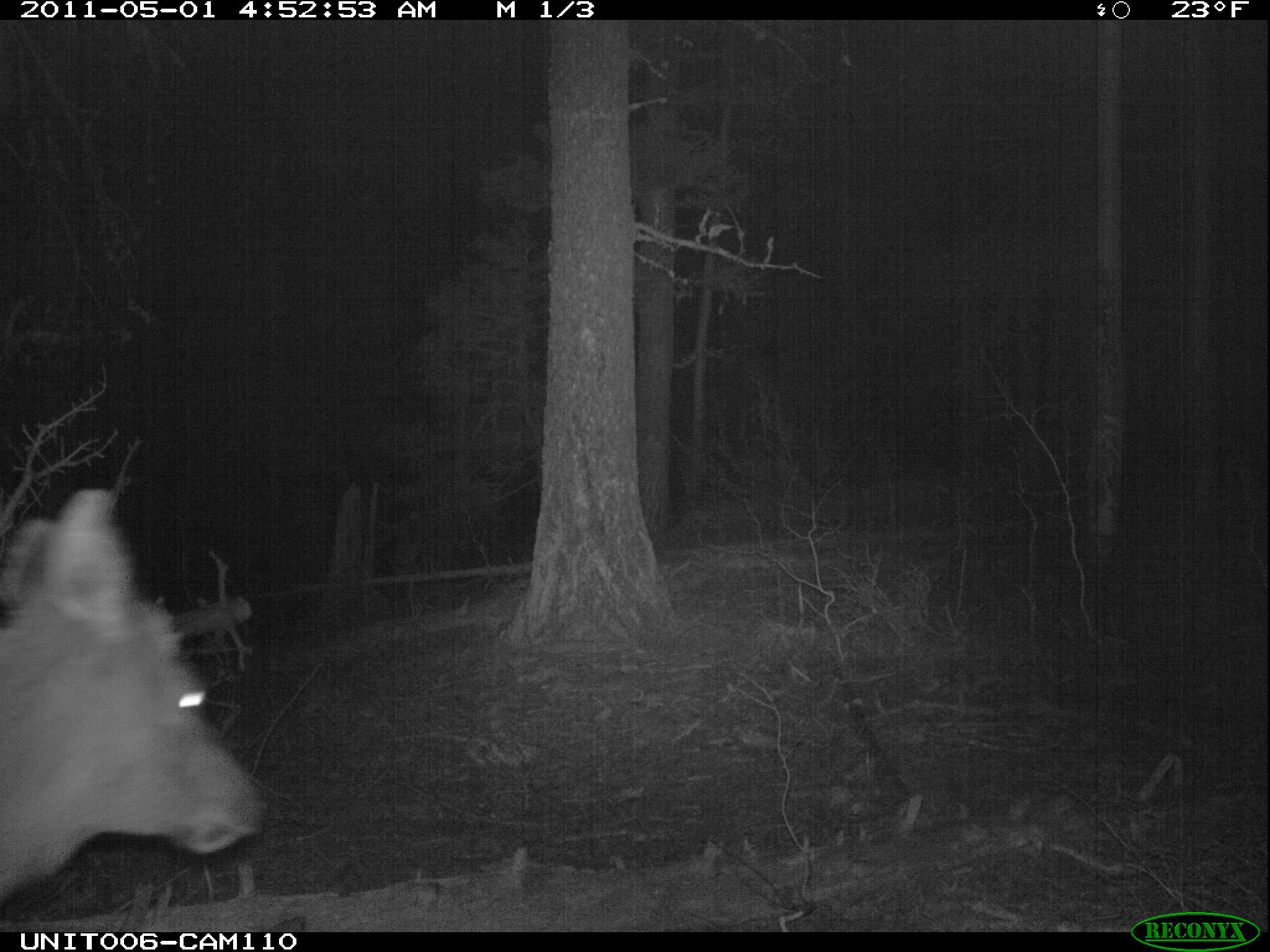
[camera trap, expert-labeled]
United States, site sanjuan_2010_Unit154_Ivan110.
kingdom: Animalia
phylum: Chordata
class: Mammalia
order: Artiodactyla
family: Cervidae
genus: Cervus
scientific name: Cervus elaphus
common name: red deer